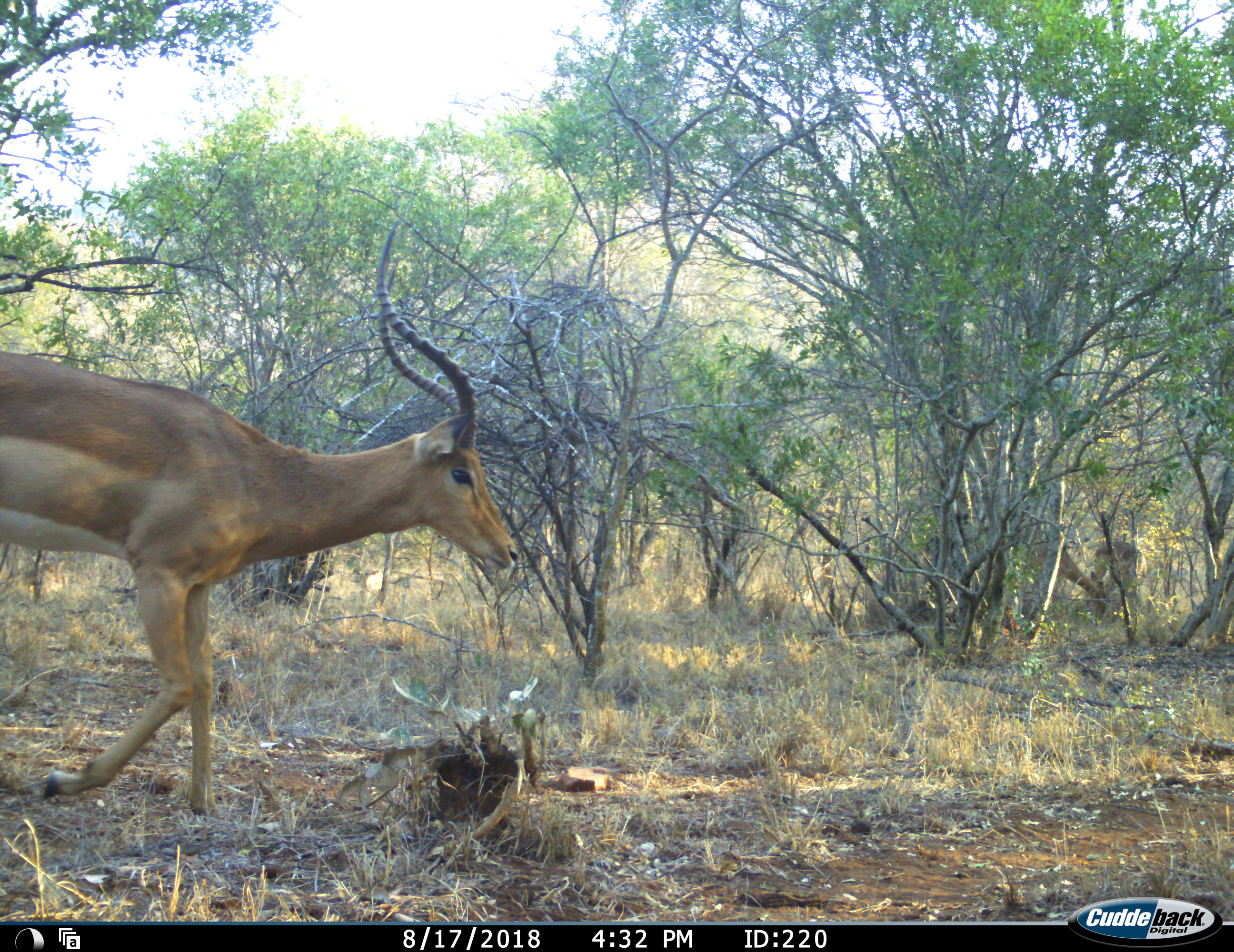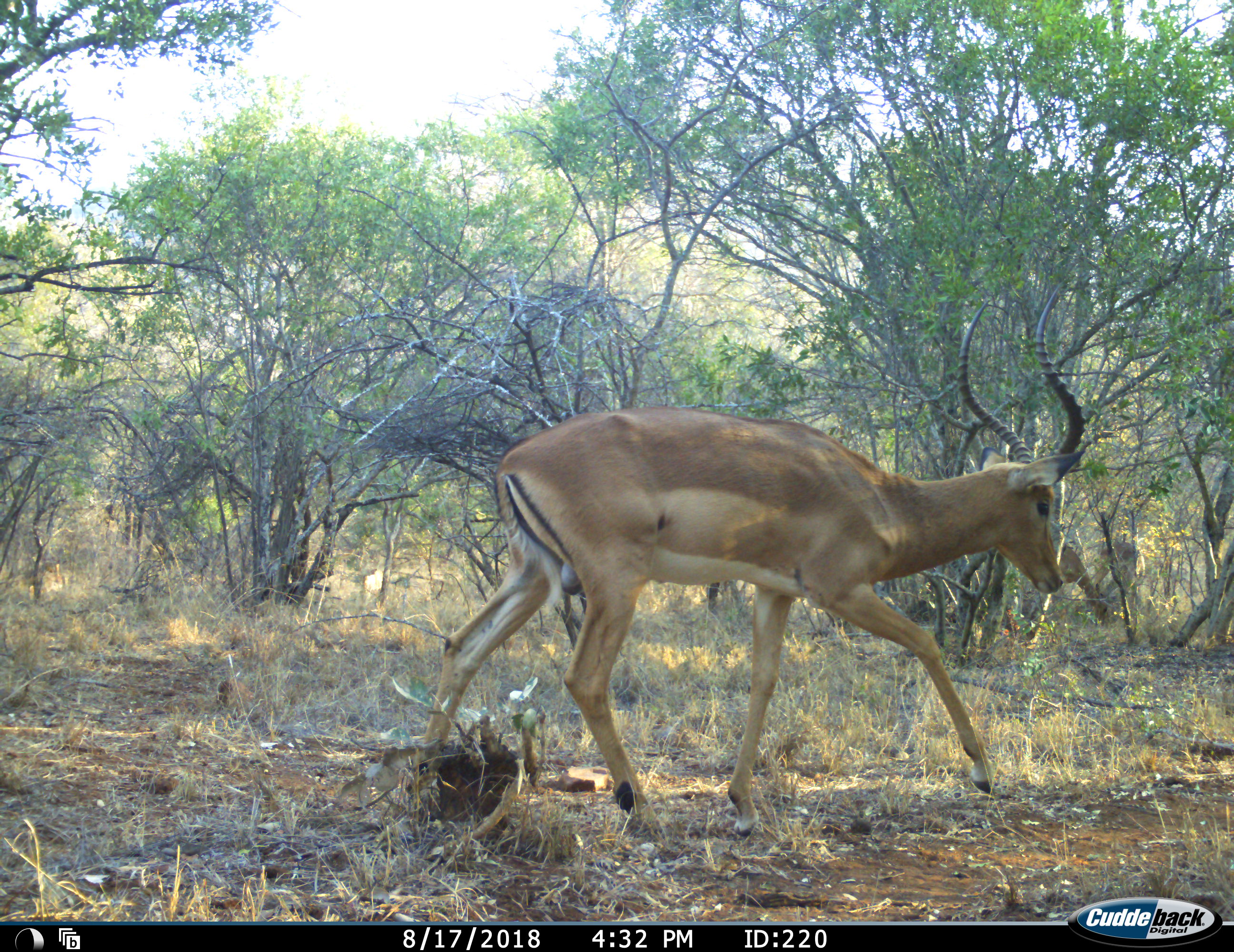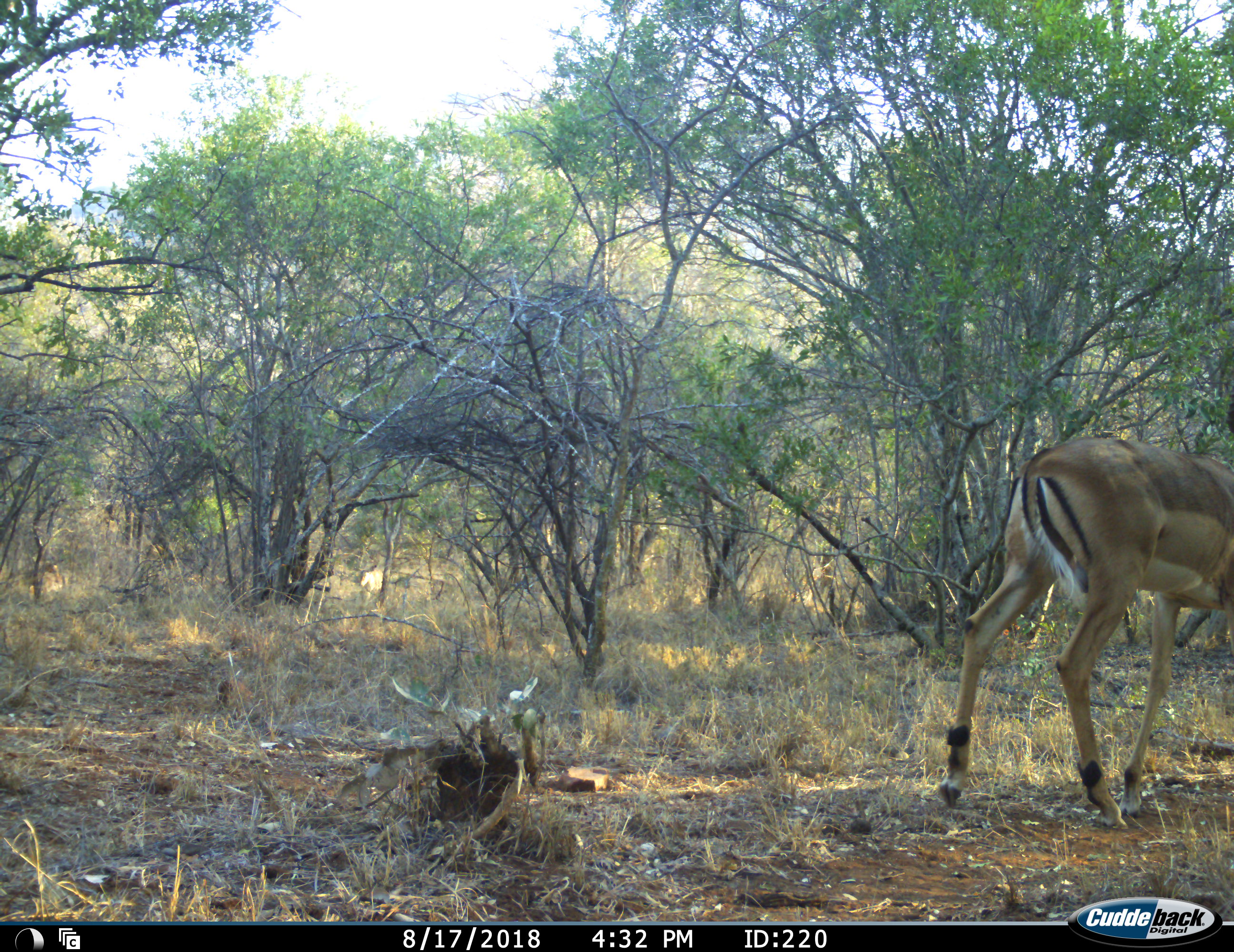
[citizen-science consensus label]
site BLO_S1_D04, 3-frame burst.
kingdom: Animalia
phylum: Chordata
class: Mammalia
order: Artiodactyla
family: Bovidae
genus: Aepyceros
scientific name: Aepyceros melampus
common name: impala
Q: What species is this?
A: Impala (Aepyceros melampus).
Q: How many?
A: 1.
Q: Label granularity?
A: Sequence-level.